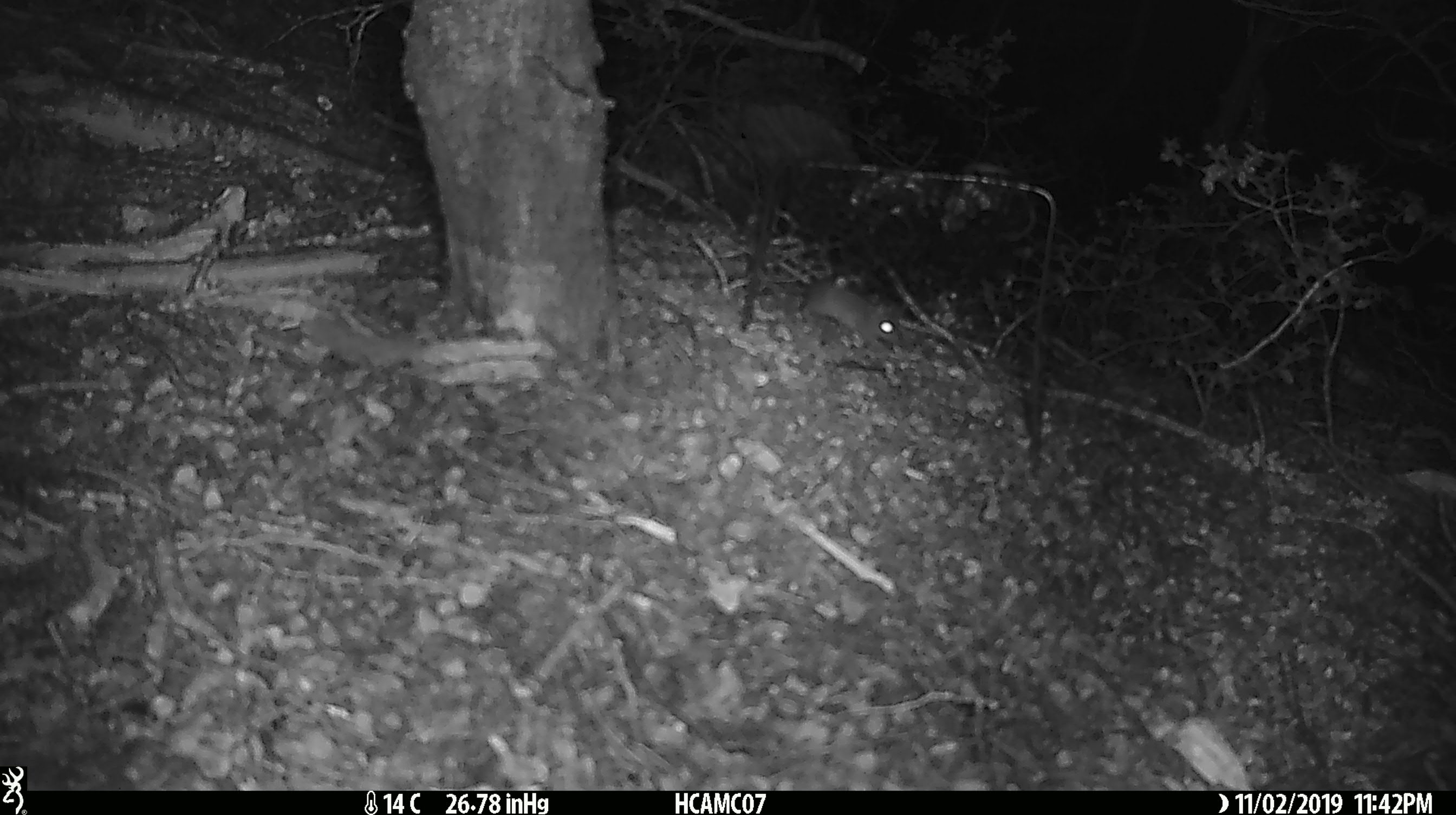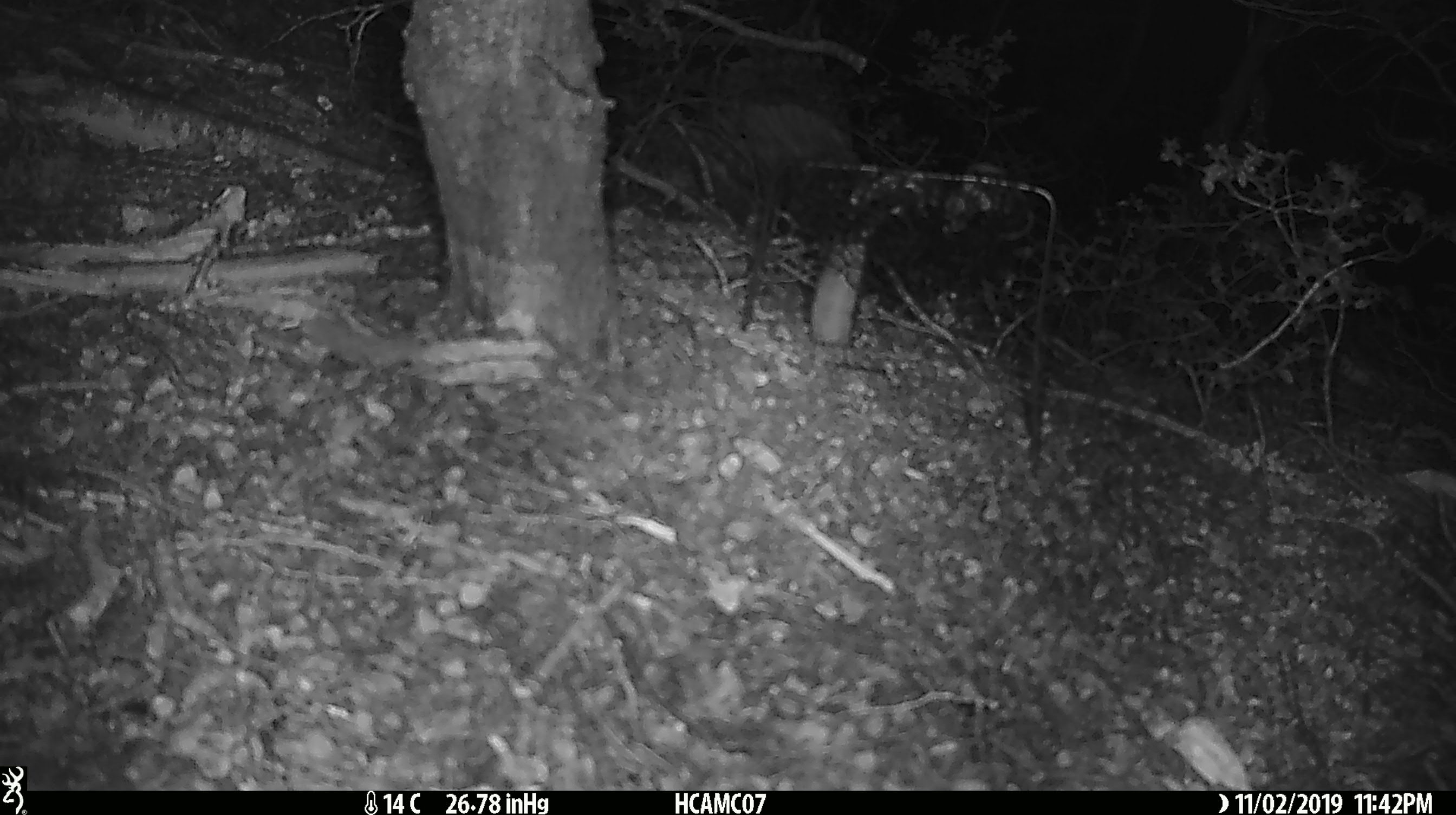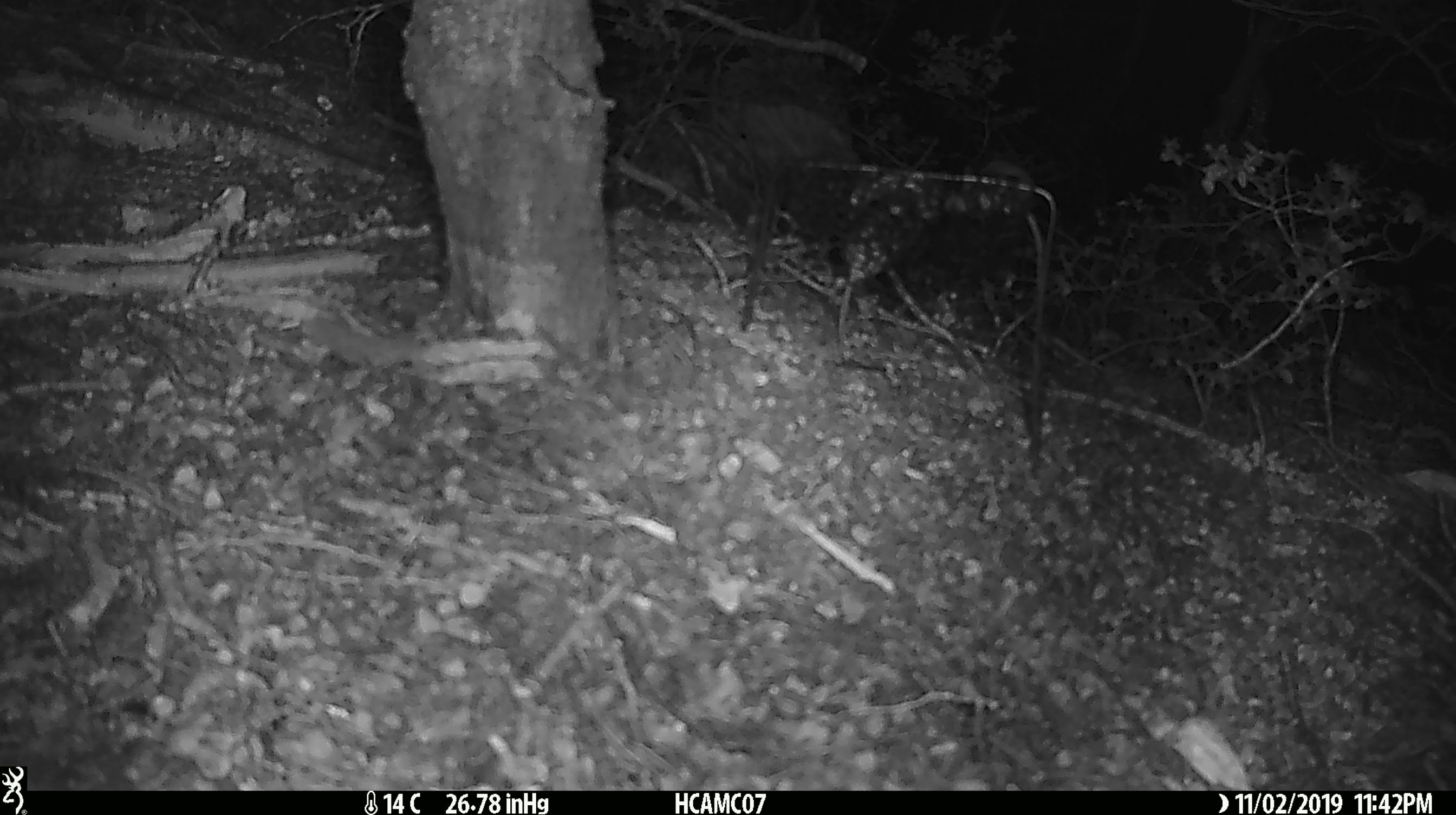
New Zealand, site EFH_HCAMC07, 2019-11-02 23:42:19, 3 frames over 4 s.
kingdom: Animalia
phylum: Chordata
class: Mammalia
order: Rodentia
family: Muridae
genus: Mus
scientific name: Mus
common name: mouse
Mouse (Mus).